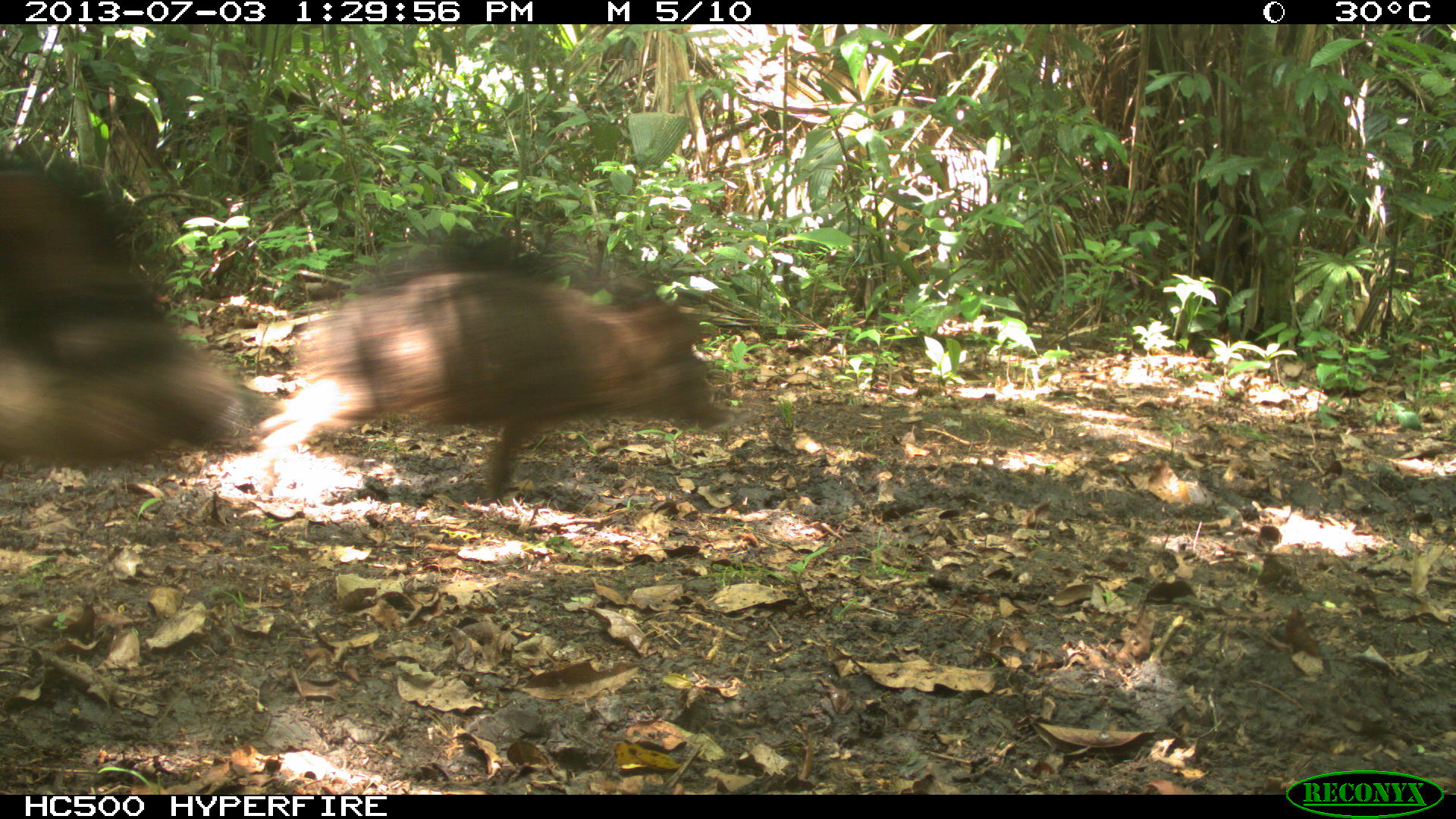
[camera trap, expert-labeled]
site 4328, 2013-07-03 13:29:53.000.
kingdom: Animalia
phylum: Chordata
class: Mammalia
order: Artiodactyla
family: Tayassuidae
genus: Tayassu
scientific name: Tayassu pecari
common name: white-lipped peccary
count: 11